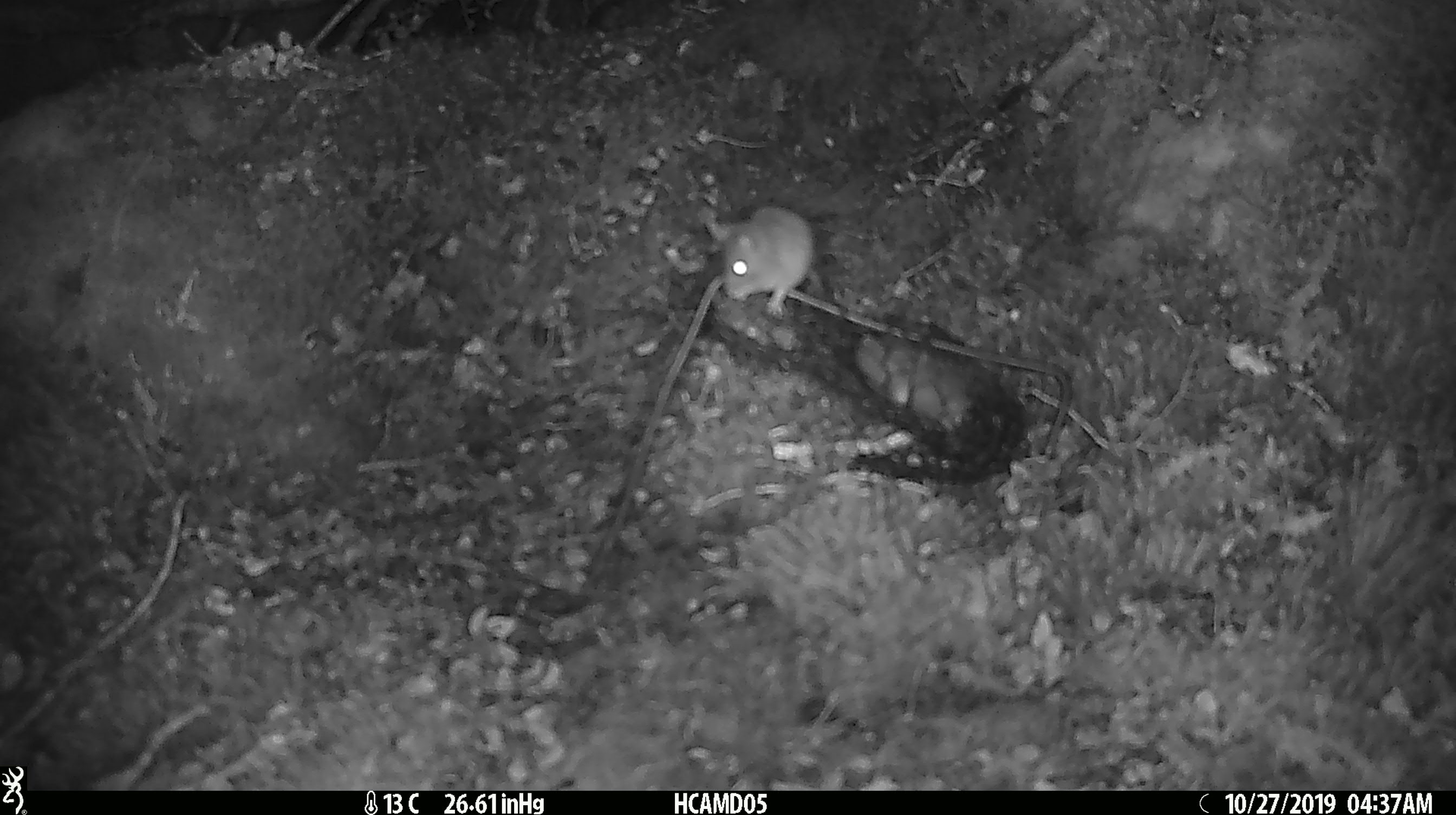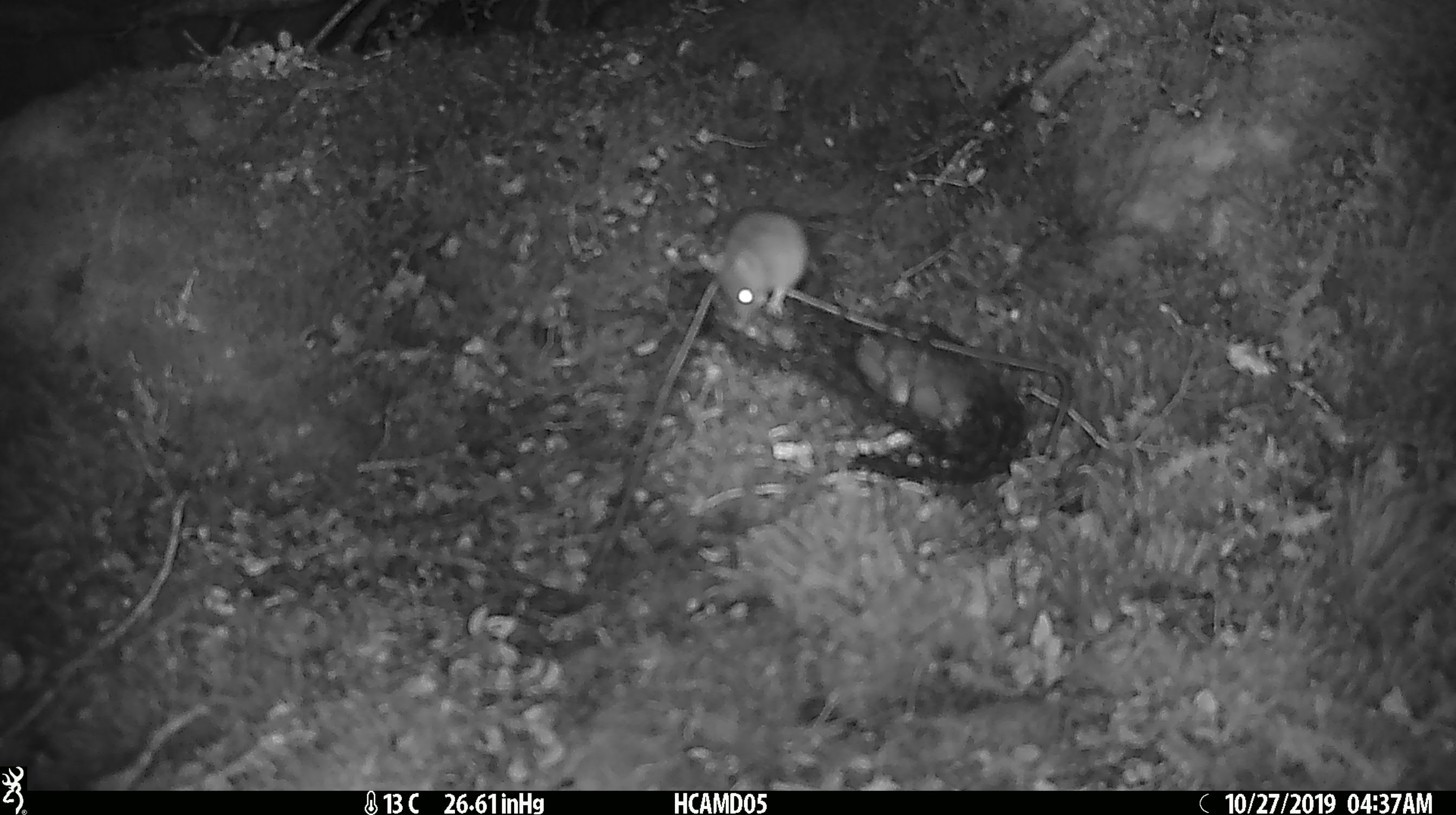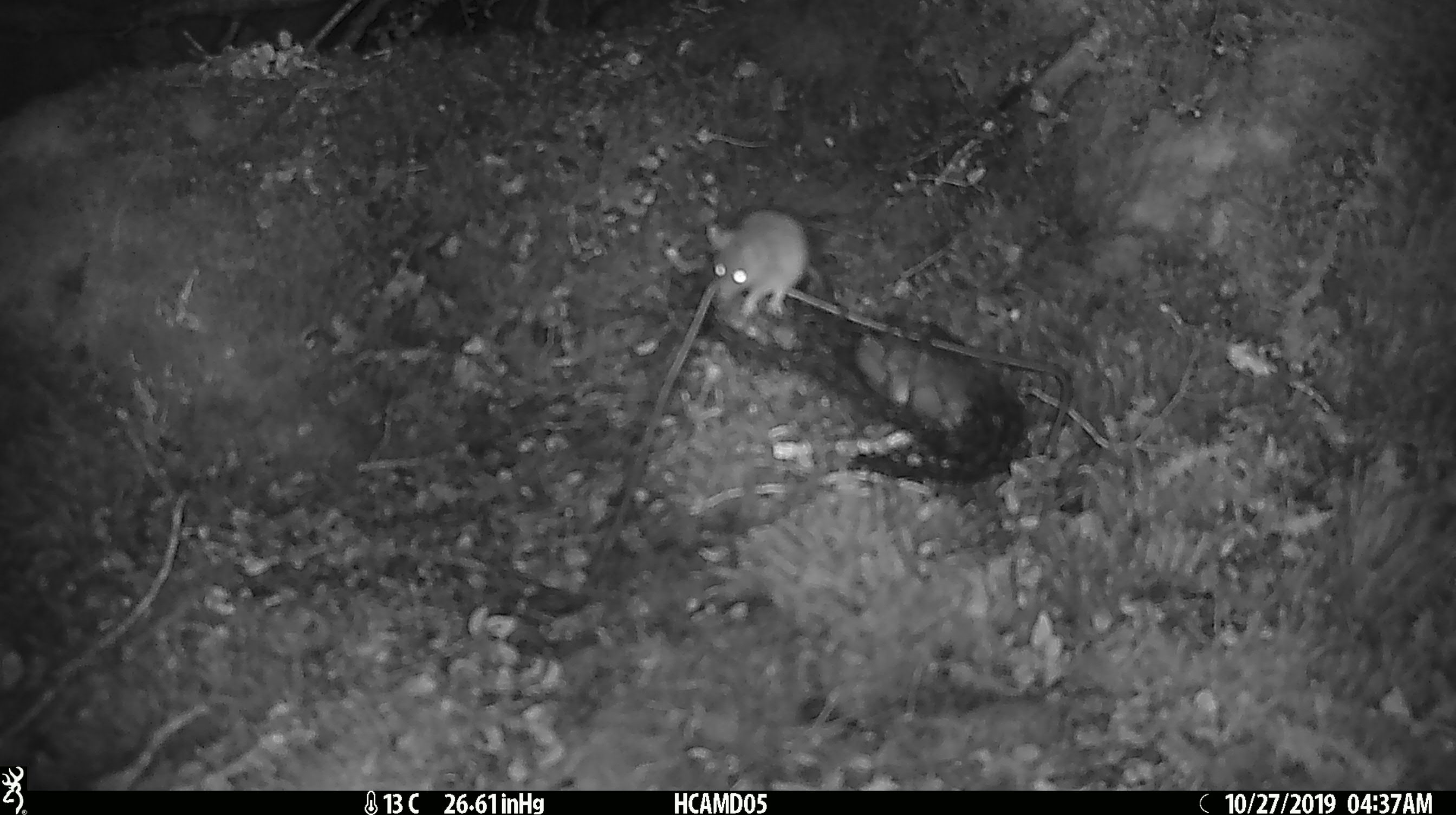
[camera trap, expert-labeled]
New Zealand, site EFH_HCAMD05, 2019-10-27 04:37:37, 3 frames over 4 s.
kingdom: Animalia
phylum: Chordata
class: Mammalia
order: Rodentia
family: Muridae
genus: Mus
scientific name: Mus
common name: mouse